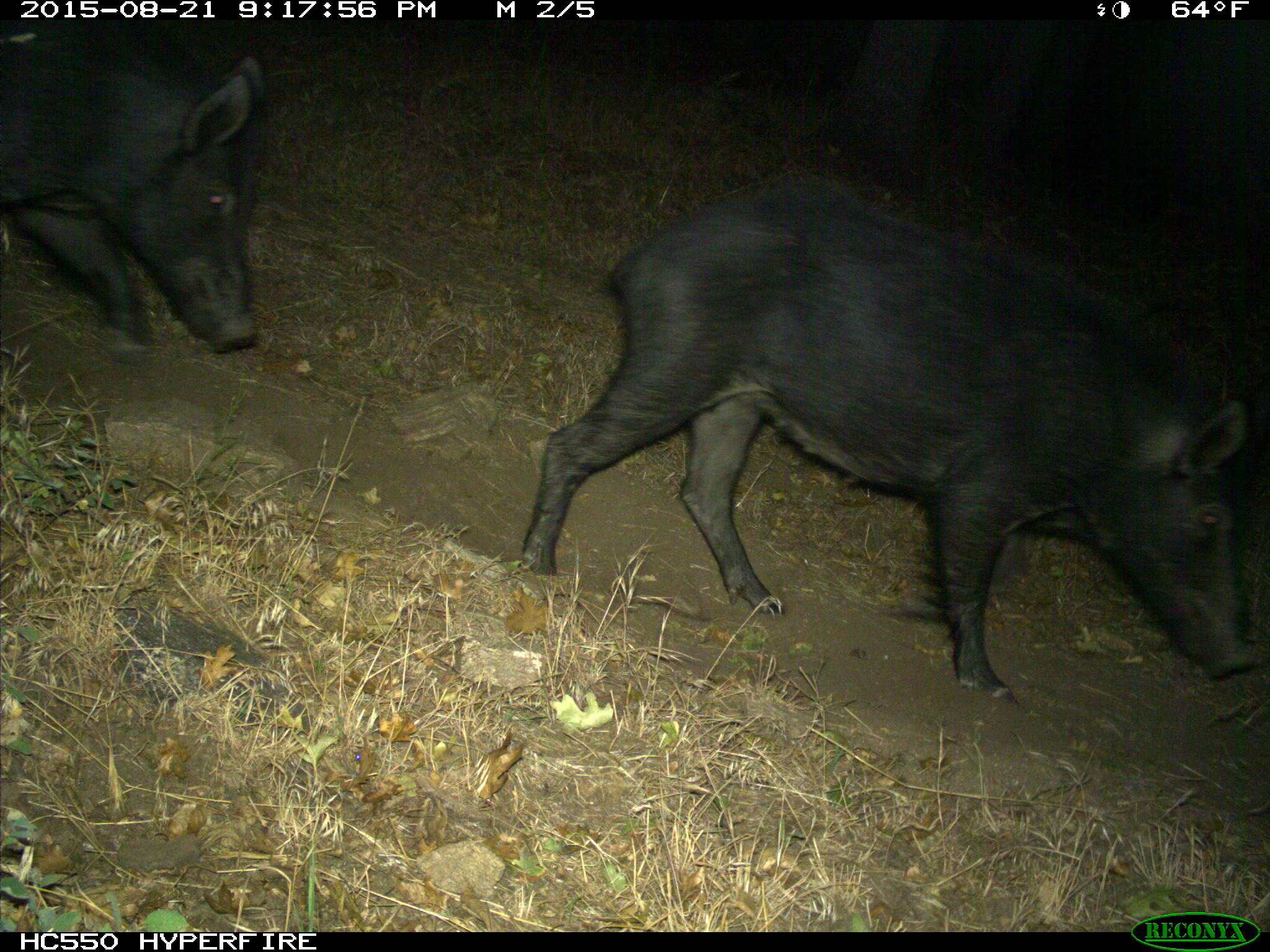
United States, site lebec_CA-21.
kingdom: Animalia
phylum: Chordata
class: Mammalia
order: Artiodactyla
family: Suidae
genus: Sus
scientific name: Sus scrofa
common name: wild boar